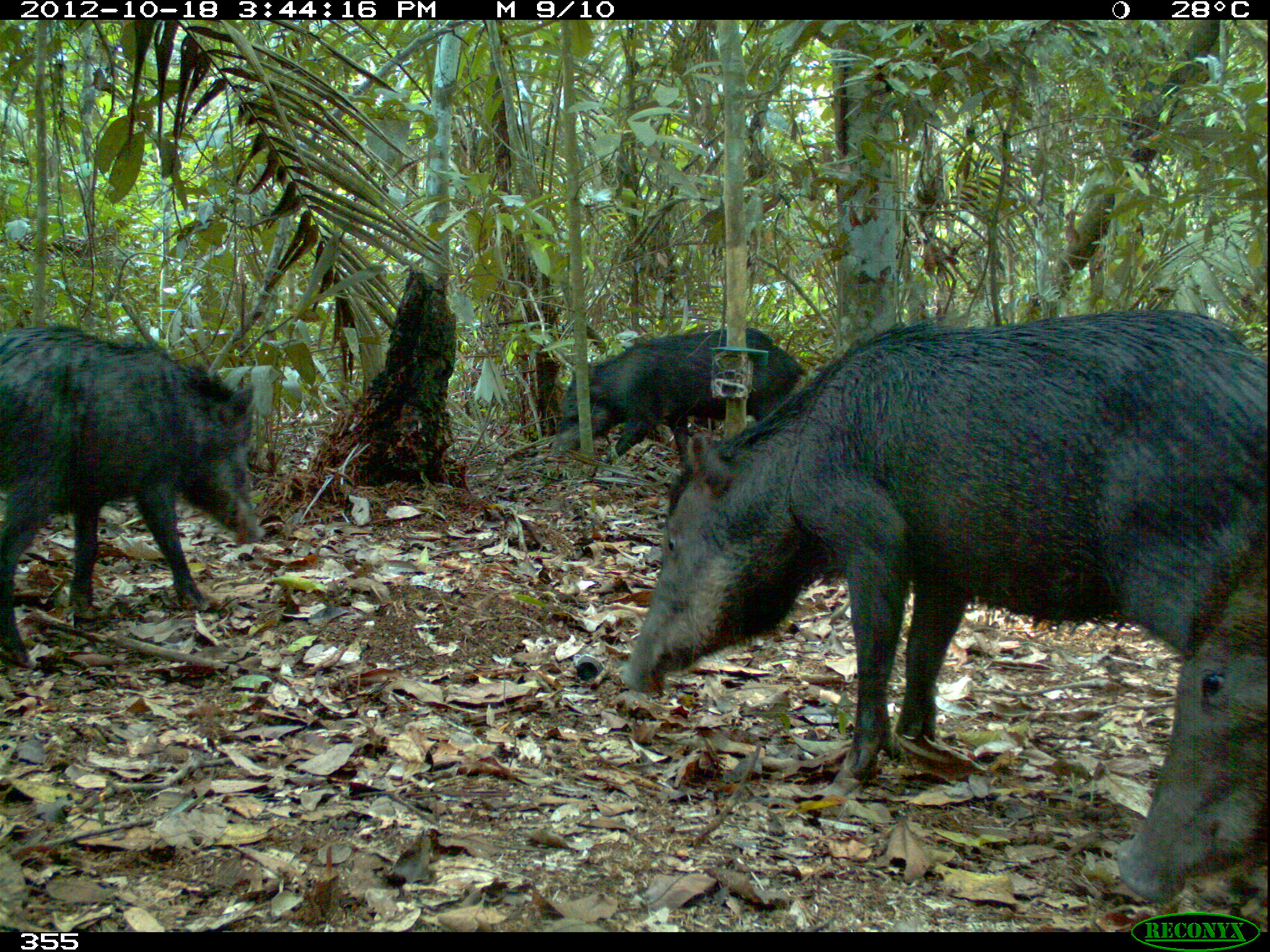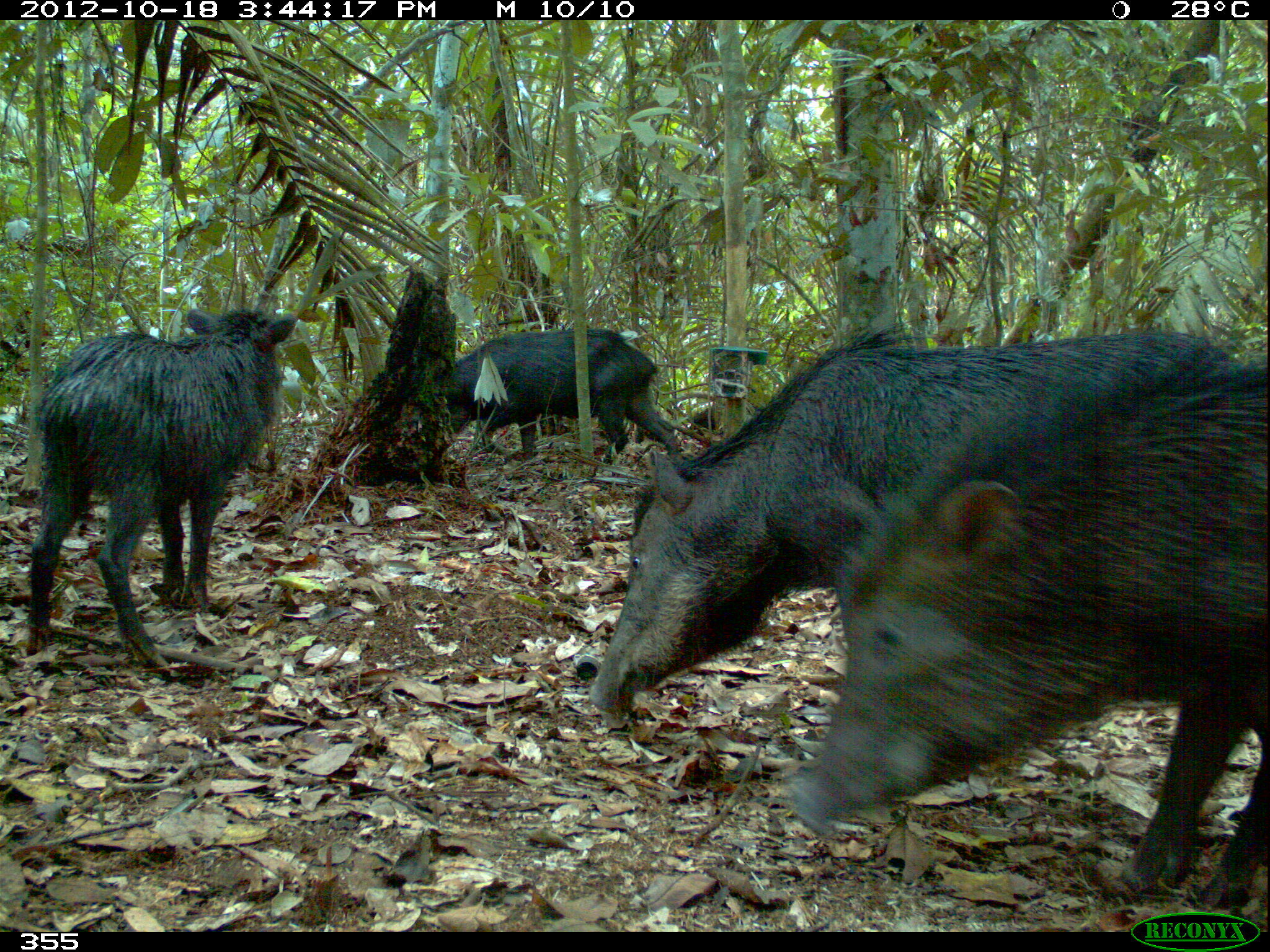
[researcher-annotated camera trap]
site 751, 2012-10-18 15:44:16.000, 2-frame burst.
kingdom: Animalia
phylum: Chordata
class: Mammalia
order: Artiodactyla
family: Tayassuidae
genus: Tayassu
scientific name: Tayassu pecari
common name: white-lipped peccary